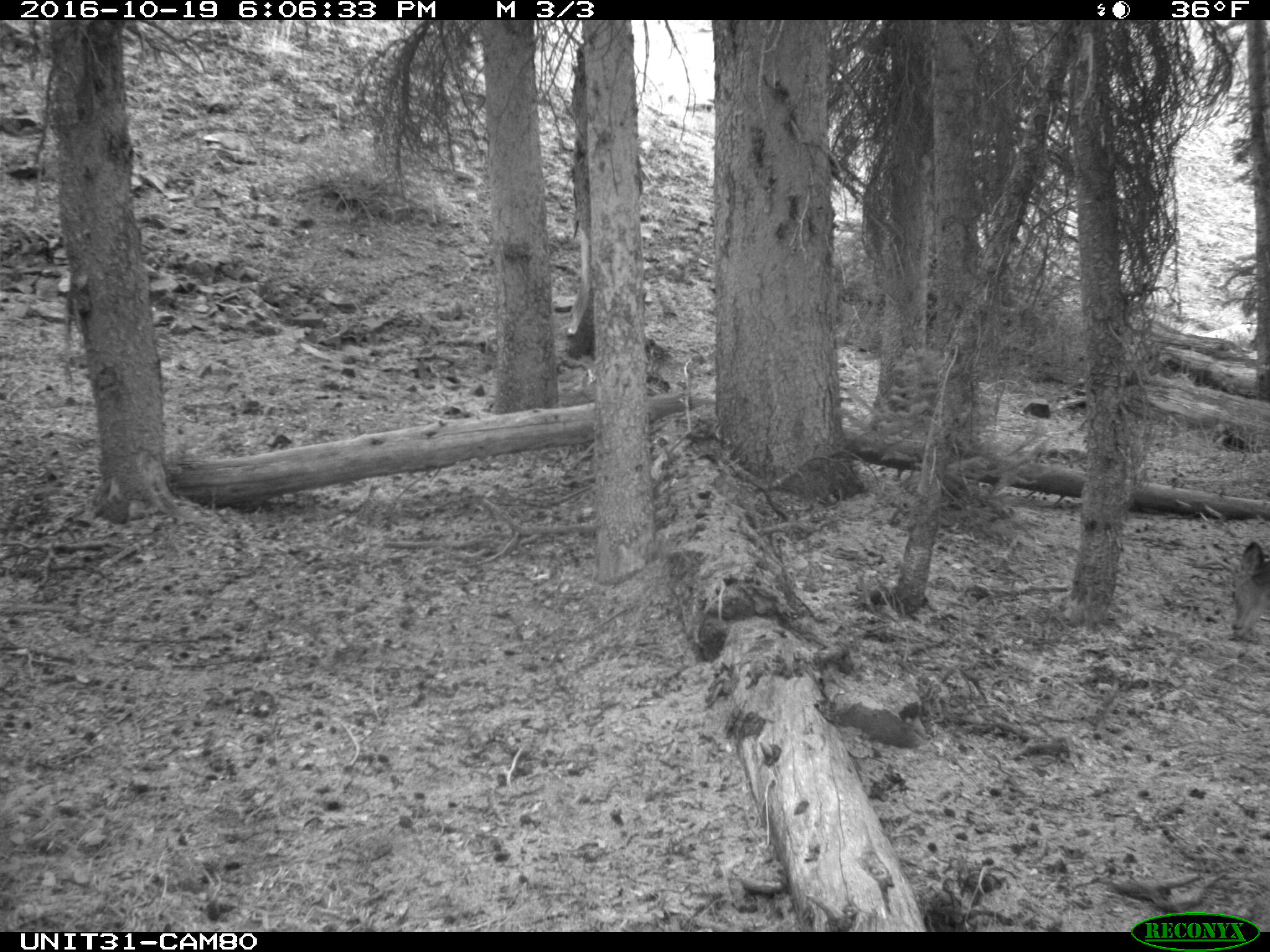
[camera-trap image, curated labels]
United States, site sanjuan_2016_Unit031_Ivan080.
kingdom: Animalia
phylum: Chordata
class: Mammalia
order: Artiodactyla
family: Cervidae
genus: Odocoileus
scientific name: Odocoileus hemionus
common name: mule deer